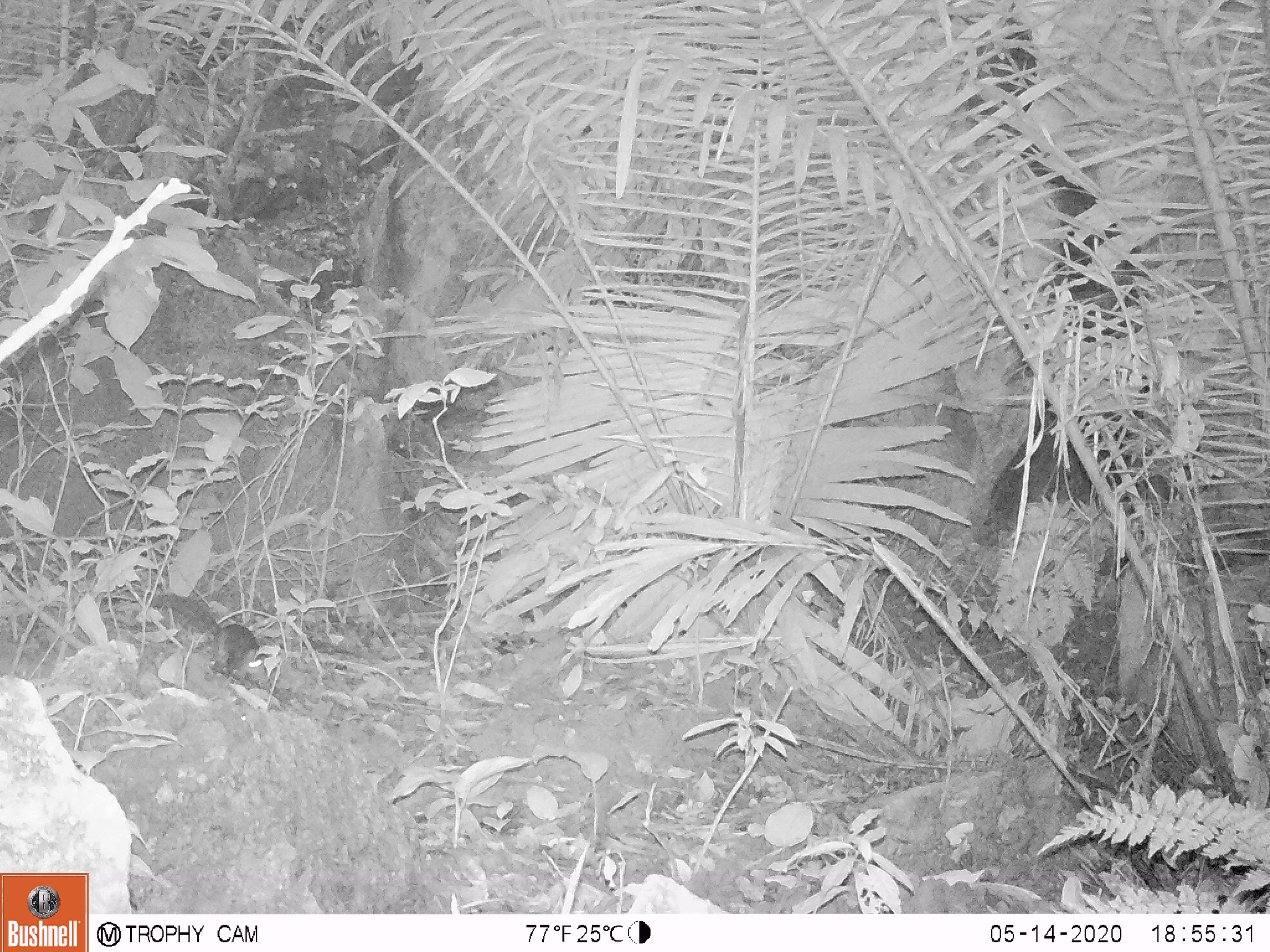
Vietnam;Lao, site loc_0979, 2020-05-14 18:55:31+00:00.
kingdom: Animalia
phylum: Chordata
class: Mammalia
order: Rodentia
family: Sciuridae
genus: Dremomys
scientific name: Dremomys rufigenis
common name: red-cheeked squirrel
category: red cheeked squirrel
Red cheeked squirrel (red-cheeked squirrel) (Dremomys rufigenis). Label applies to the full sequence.